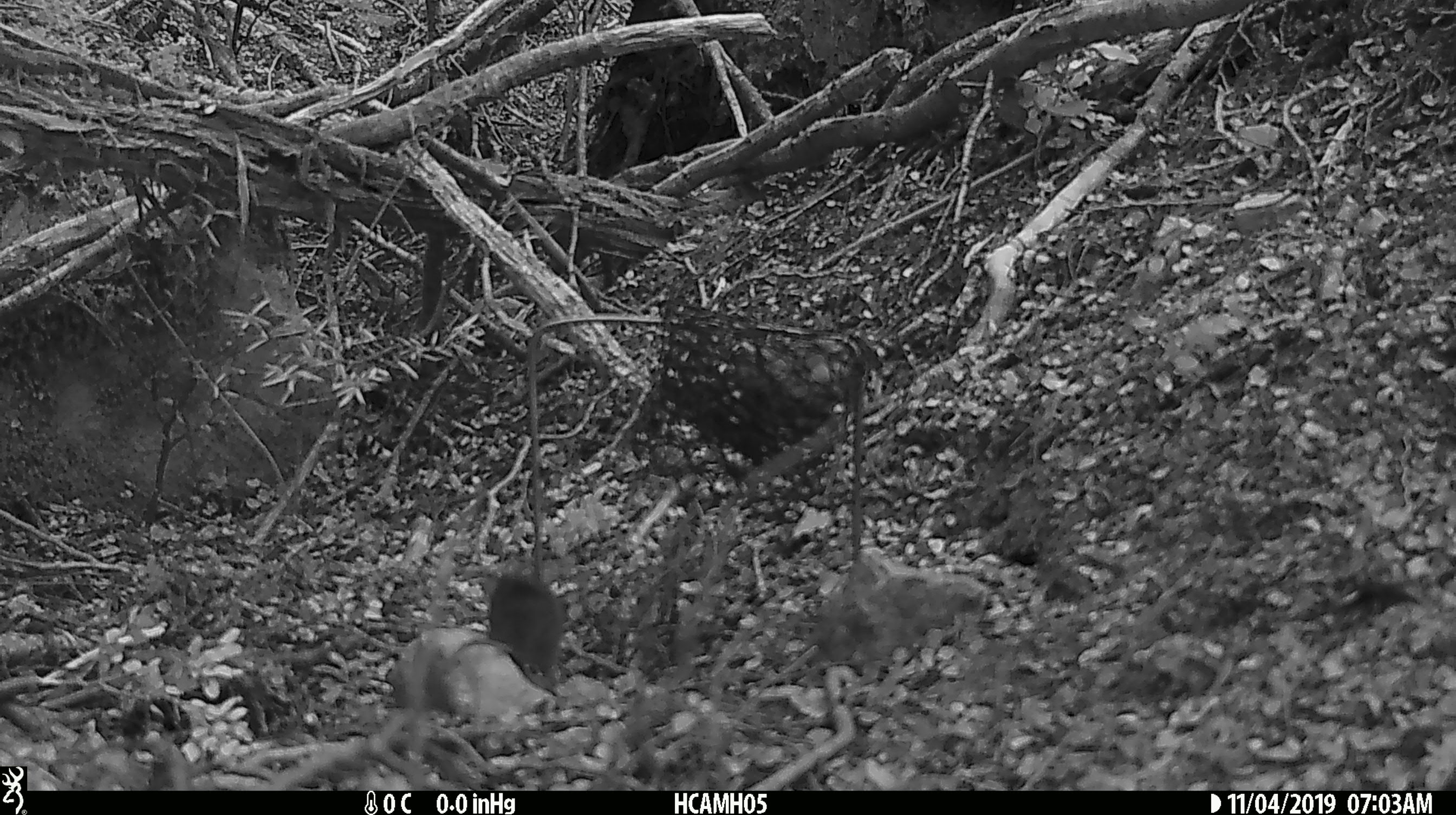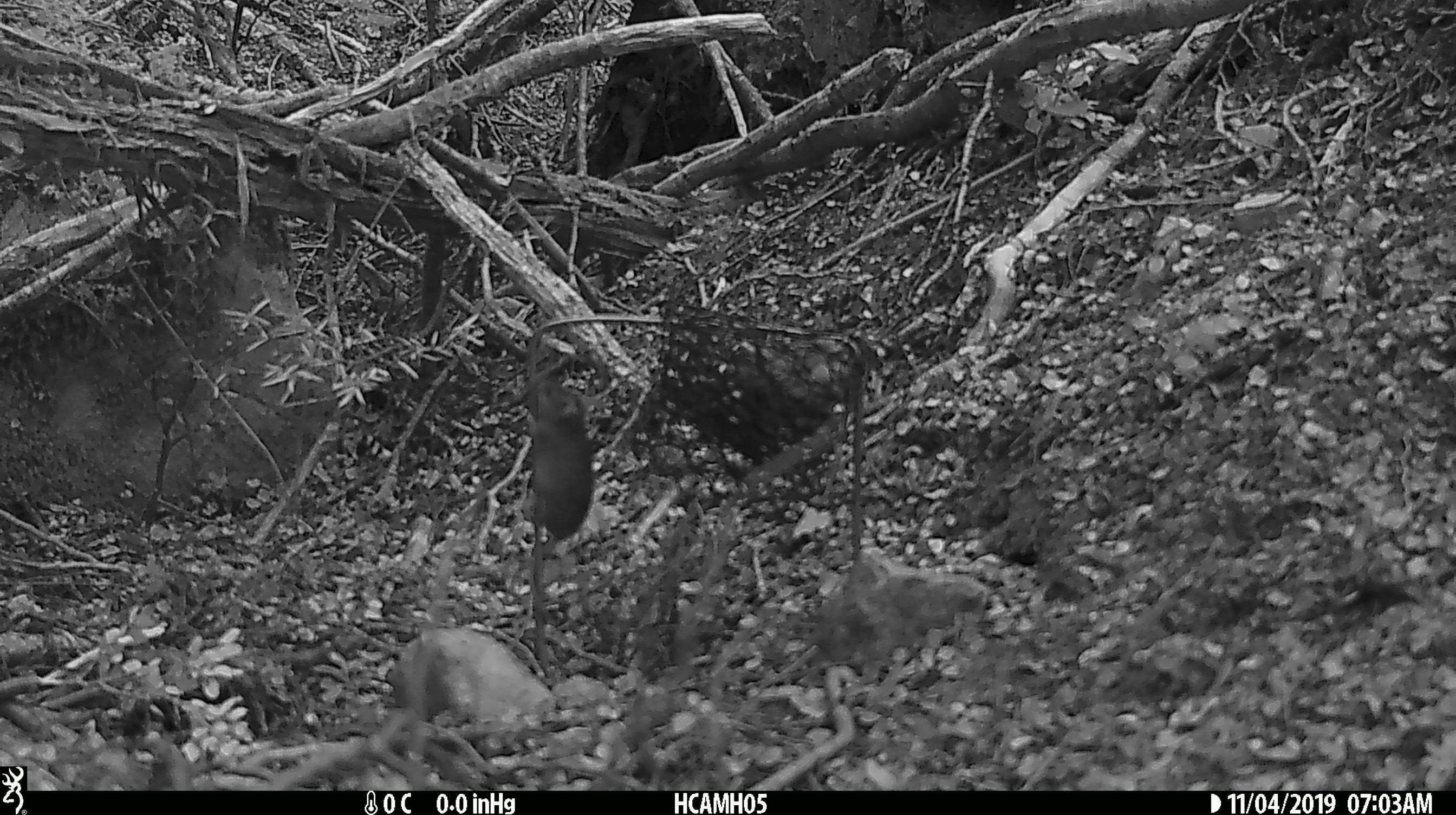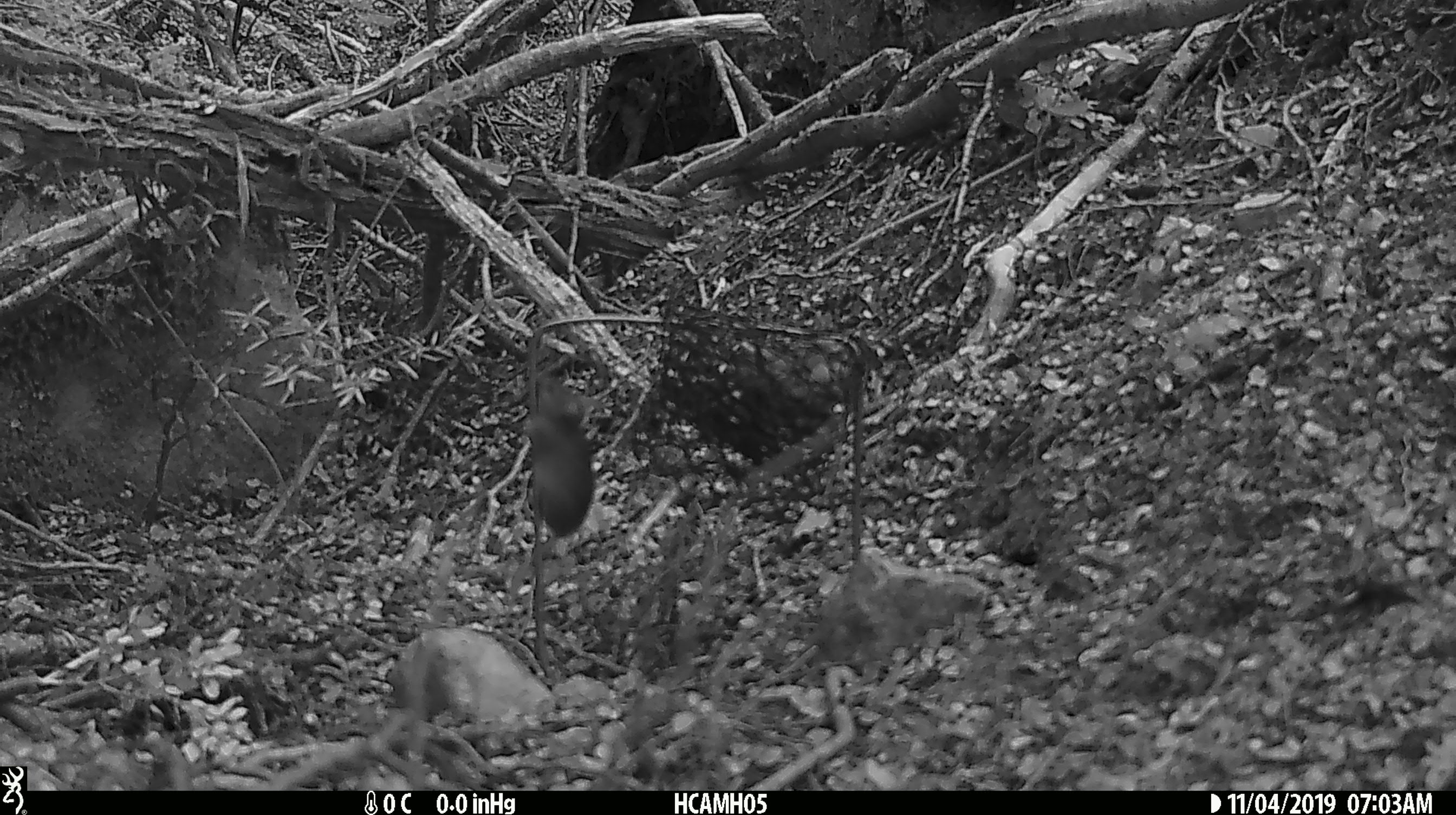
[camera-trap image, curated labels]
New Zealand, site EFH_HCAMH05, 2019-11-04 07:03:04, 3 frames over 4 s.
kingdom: Animalia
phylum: Chordata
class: Mammalia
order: Rodentia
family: Muridae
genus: Mus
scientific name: Mus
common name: mouse